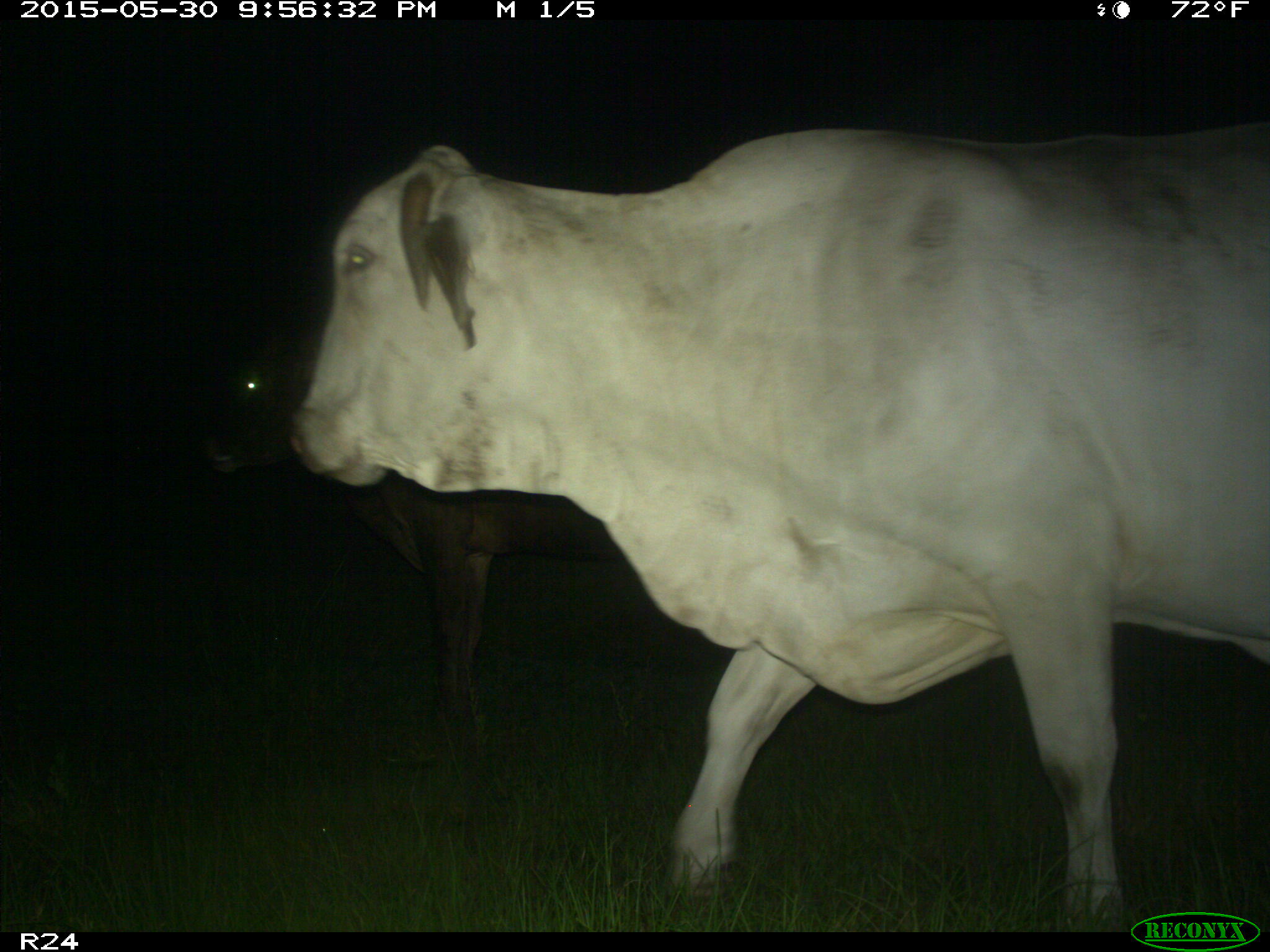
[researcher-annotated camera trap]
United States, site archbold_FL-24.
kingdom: Animalia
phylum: Chordata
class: Mammalia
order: Artiodactyla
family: Bovidae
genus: Bos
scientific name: Bos taurus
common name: domestic cow